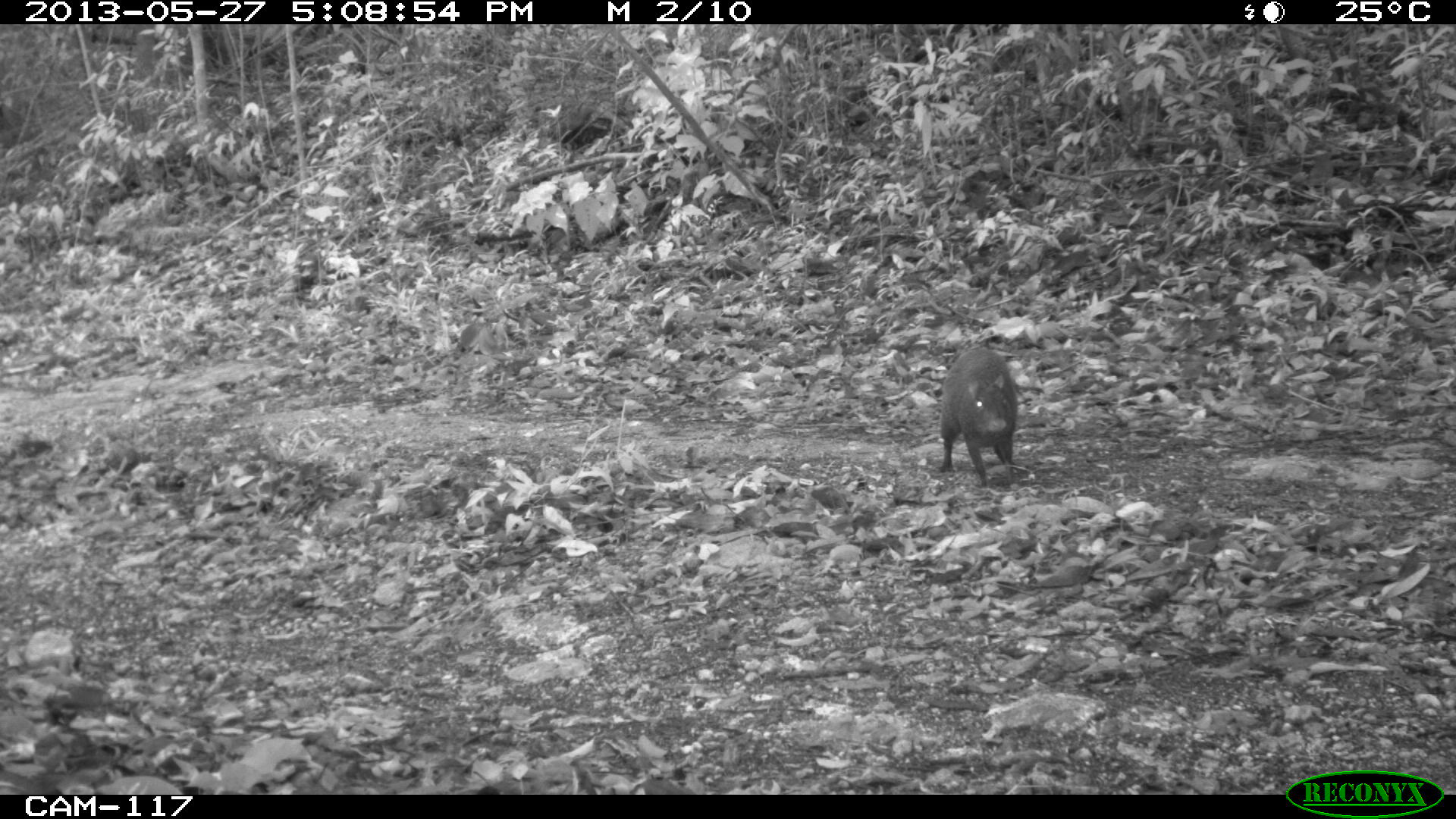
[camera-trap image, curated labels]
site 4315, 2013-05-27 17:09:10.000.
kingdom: Animalia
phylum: Chordata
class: Mammalia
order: Rodentia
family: Dasyproctidae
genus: Dasyprocta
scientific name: Dasyprocta punctata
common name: central american agouti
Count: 1.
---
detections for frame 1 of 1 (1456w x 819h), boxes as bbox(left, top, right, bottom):
dasyprocta punctata: bbox(938, 346, 1019, 488)